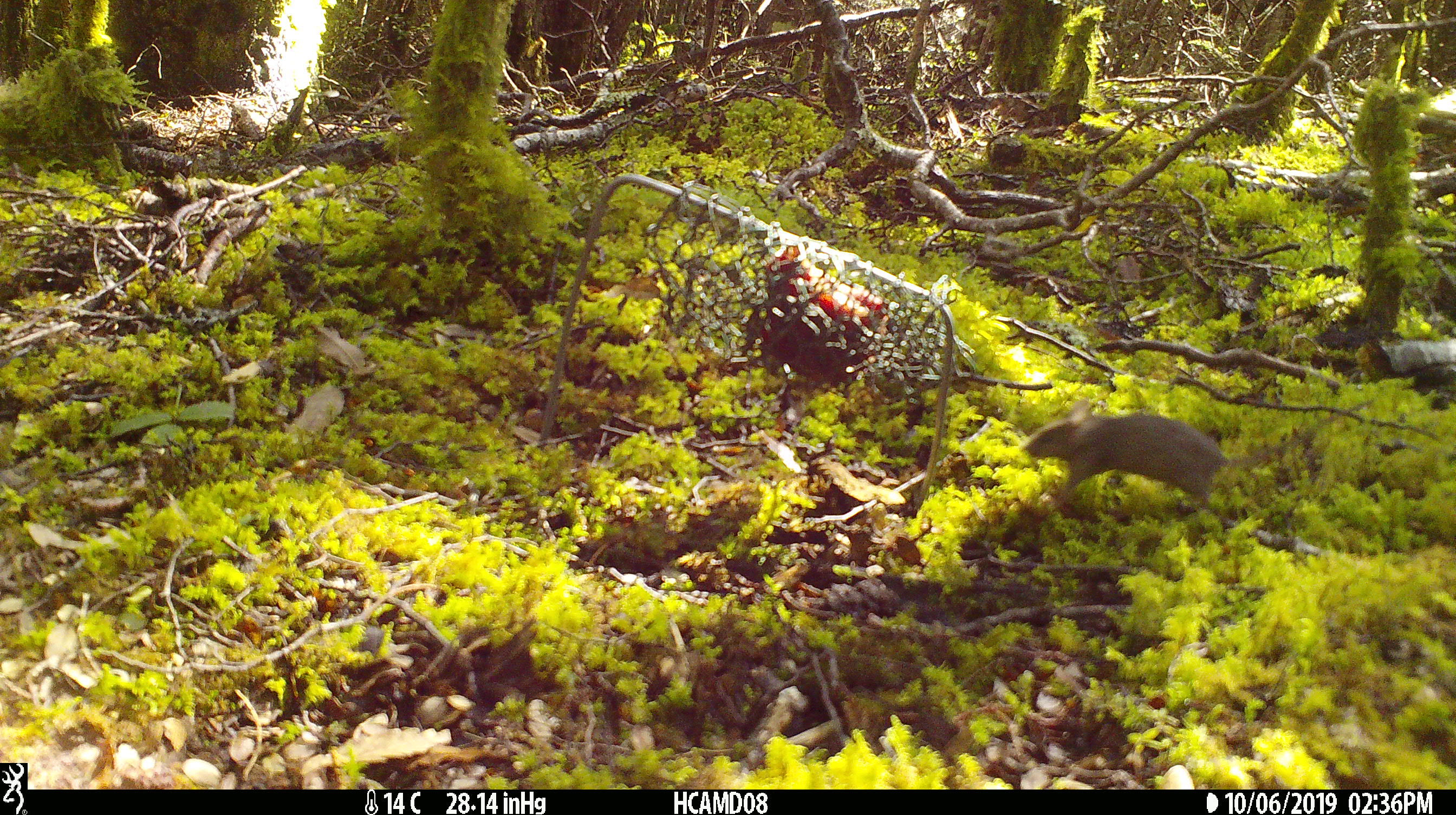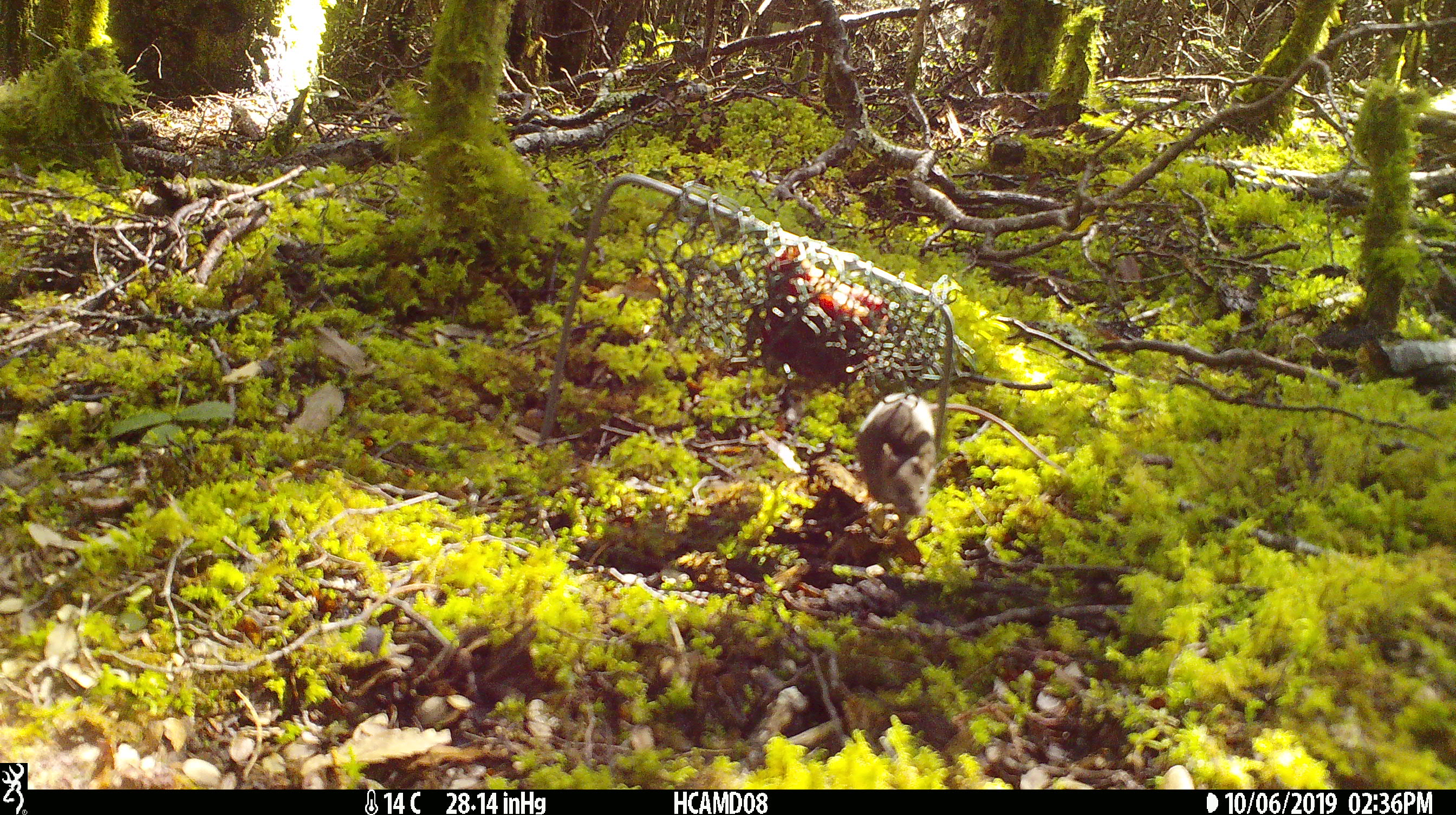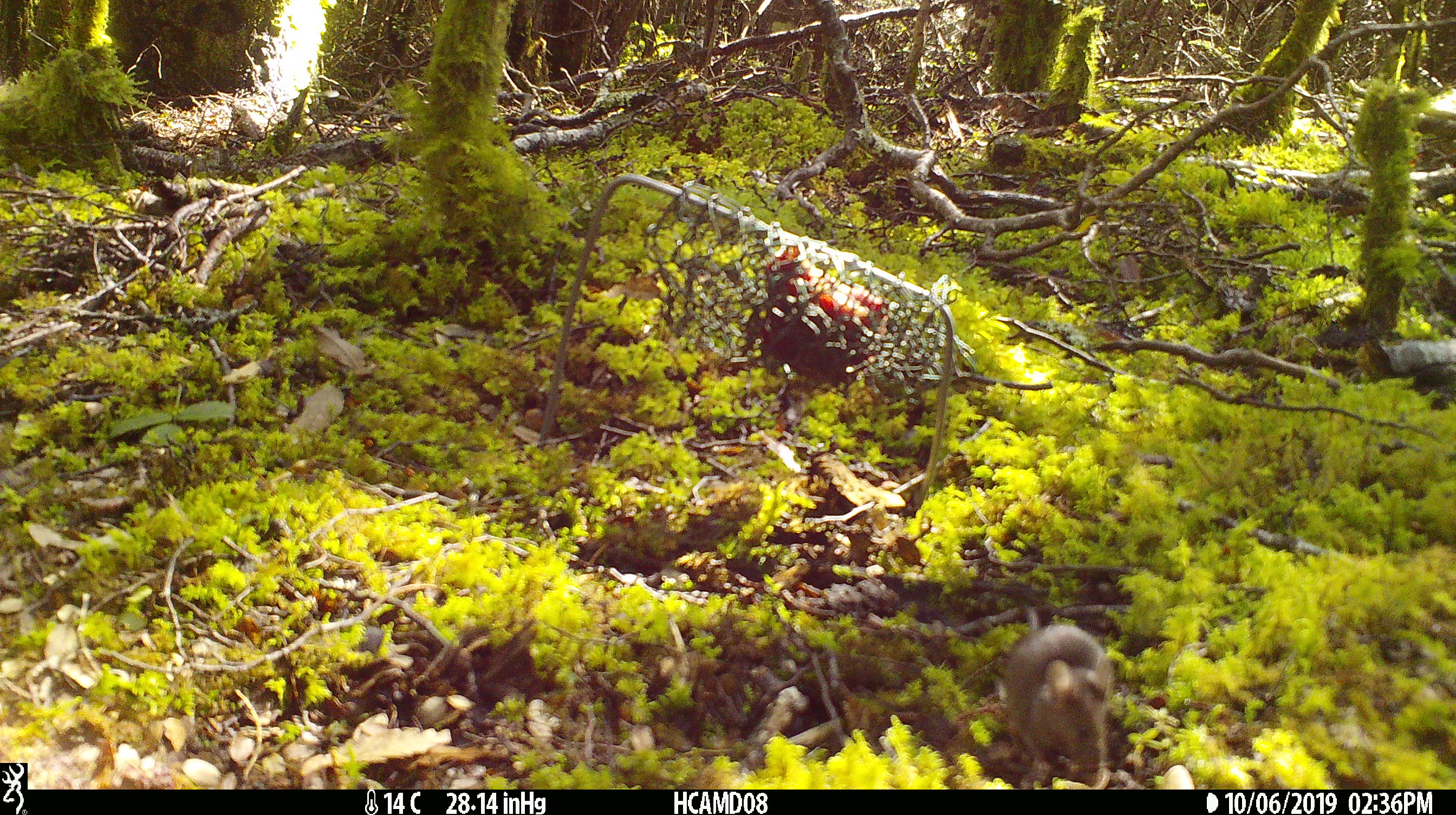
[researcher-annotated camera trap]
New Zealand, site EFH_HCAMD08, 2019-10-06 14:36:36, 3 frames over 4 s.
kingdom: Animalia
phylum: Chordata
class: Mammalia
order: Rodentia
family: Muridae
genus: Mus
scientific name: Mus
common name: mouse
Mouse (Mus).